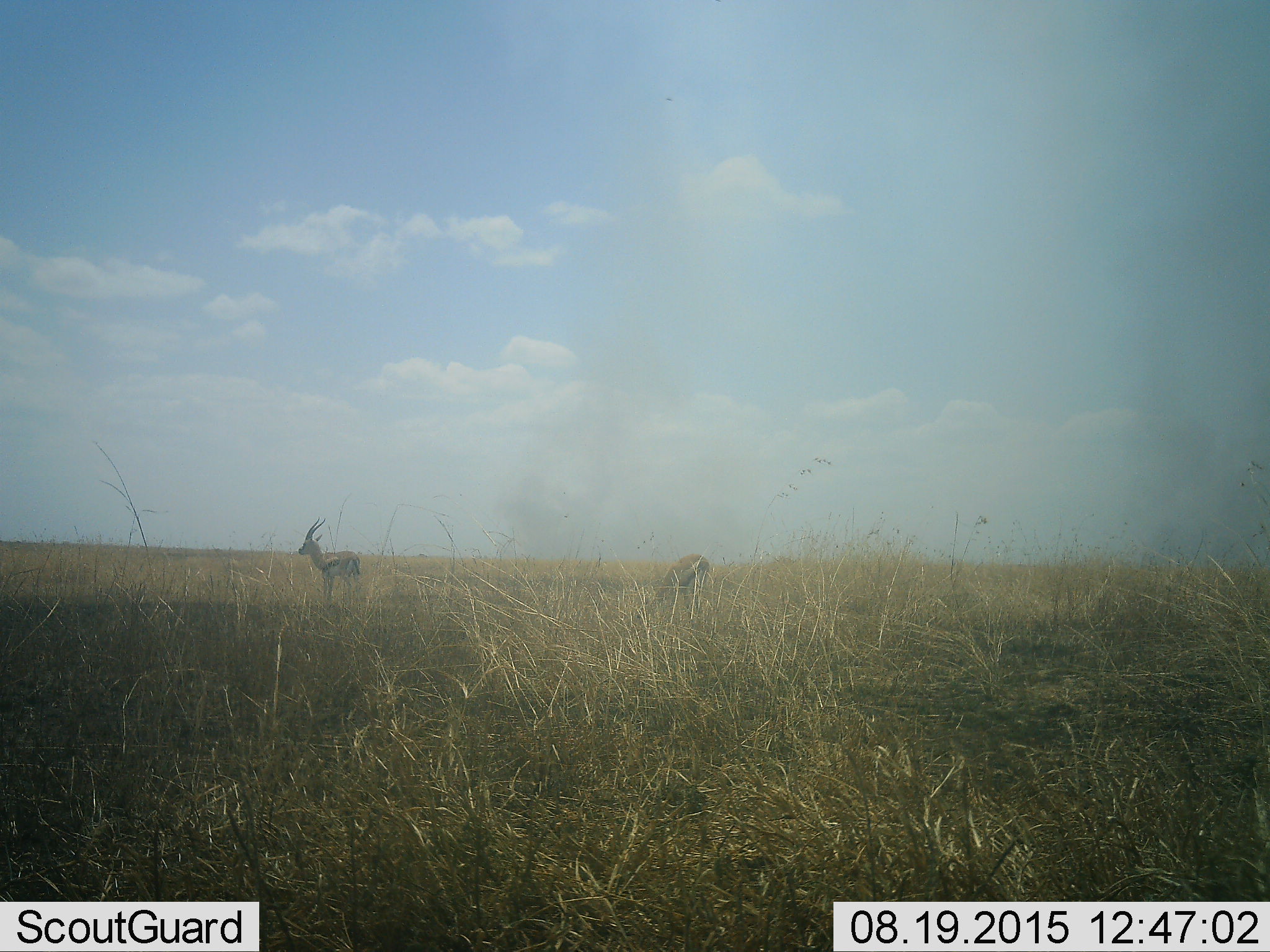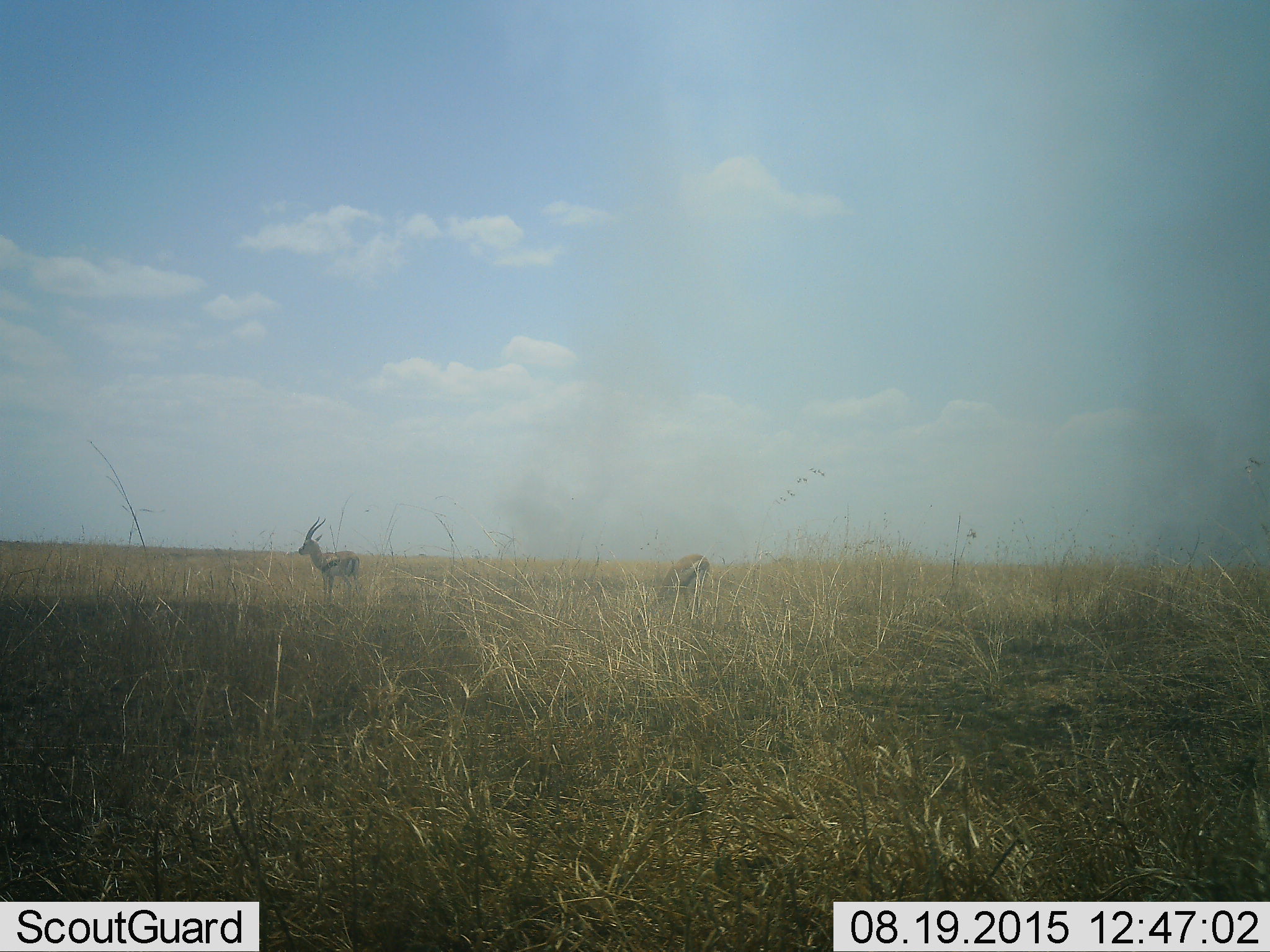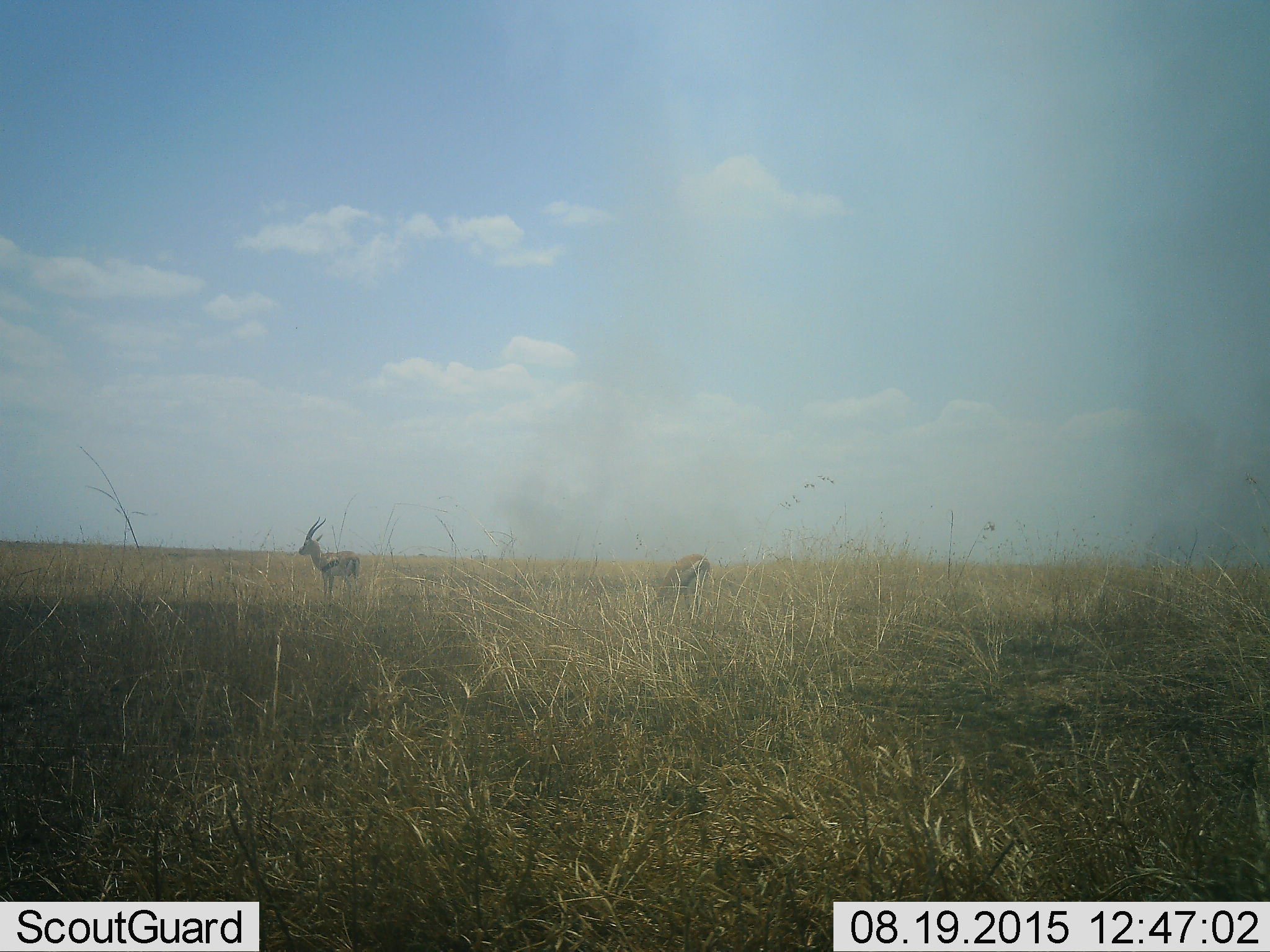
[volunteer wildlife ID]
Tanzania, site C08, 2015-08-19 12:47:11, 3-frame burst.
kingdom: Animalia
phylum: Chordata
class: Mammalia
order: Artiodactyla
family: Bovidae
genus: Eudorcas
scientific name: Eudorcas thomsonii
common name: thomson's gazelle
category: gazellethomsons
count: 2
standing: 92%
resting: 8%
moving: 0%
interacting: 0%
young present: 0%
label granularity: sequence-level